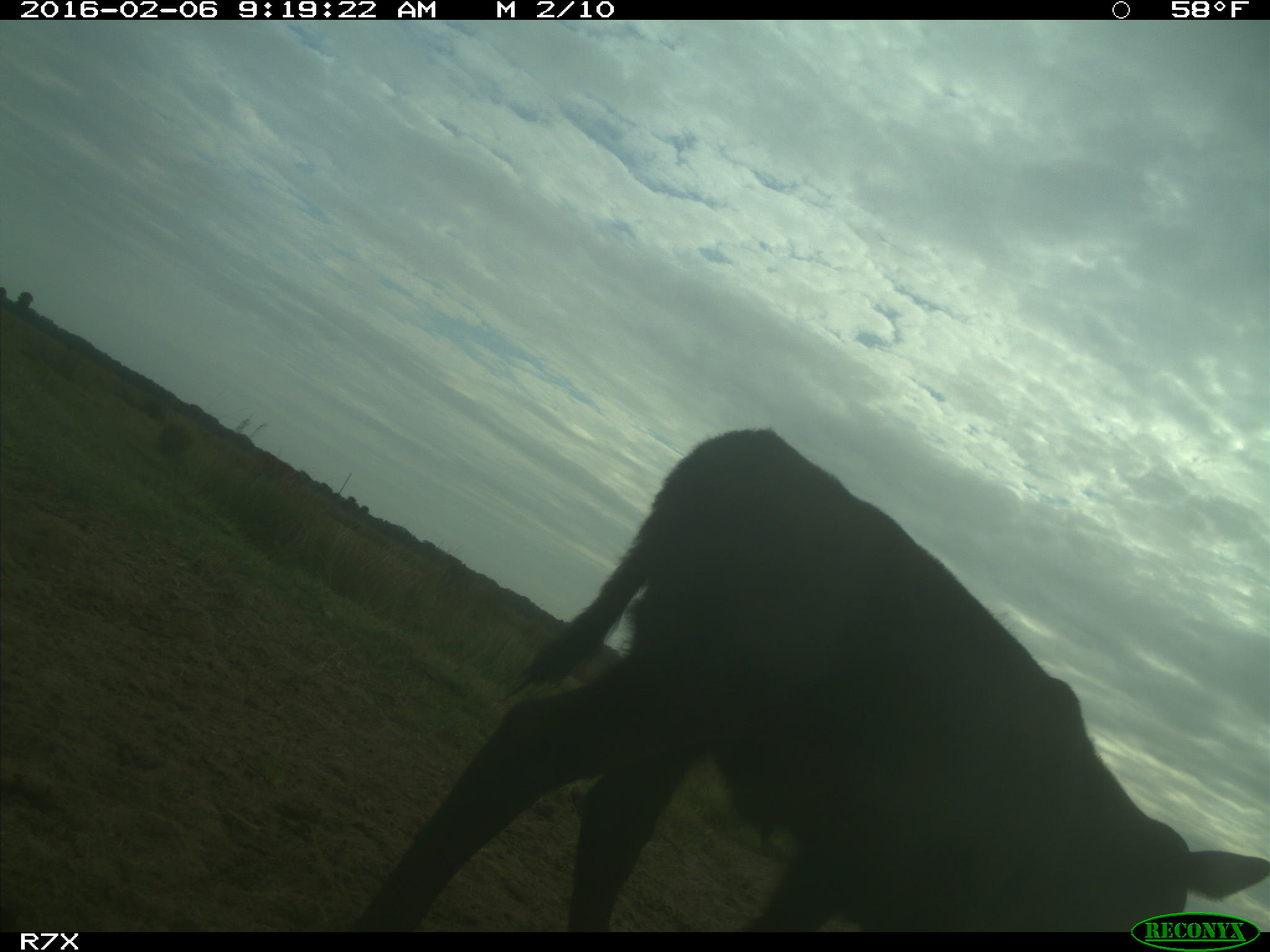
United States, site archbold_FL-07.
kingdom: Animalia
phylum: Chordata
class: Mammalia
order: Artiodactyla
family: Bovidae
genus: Bos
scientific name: Bos taurus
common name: domestic cow